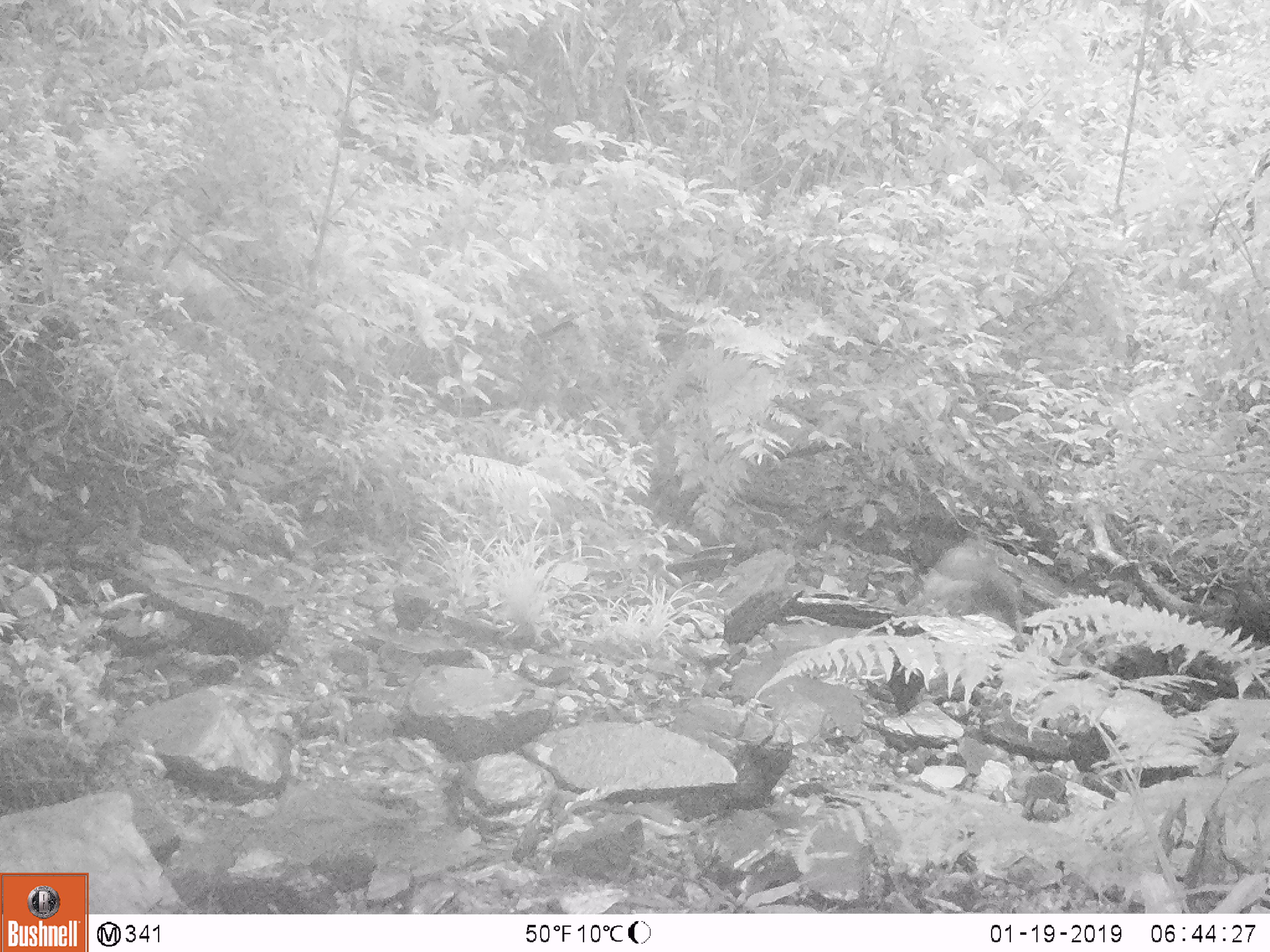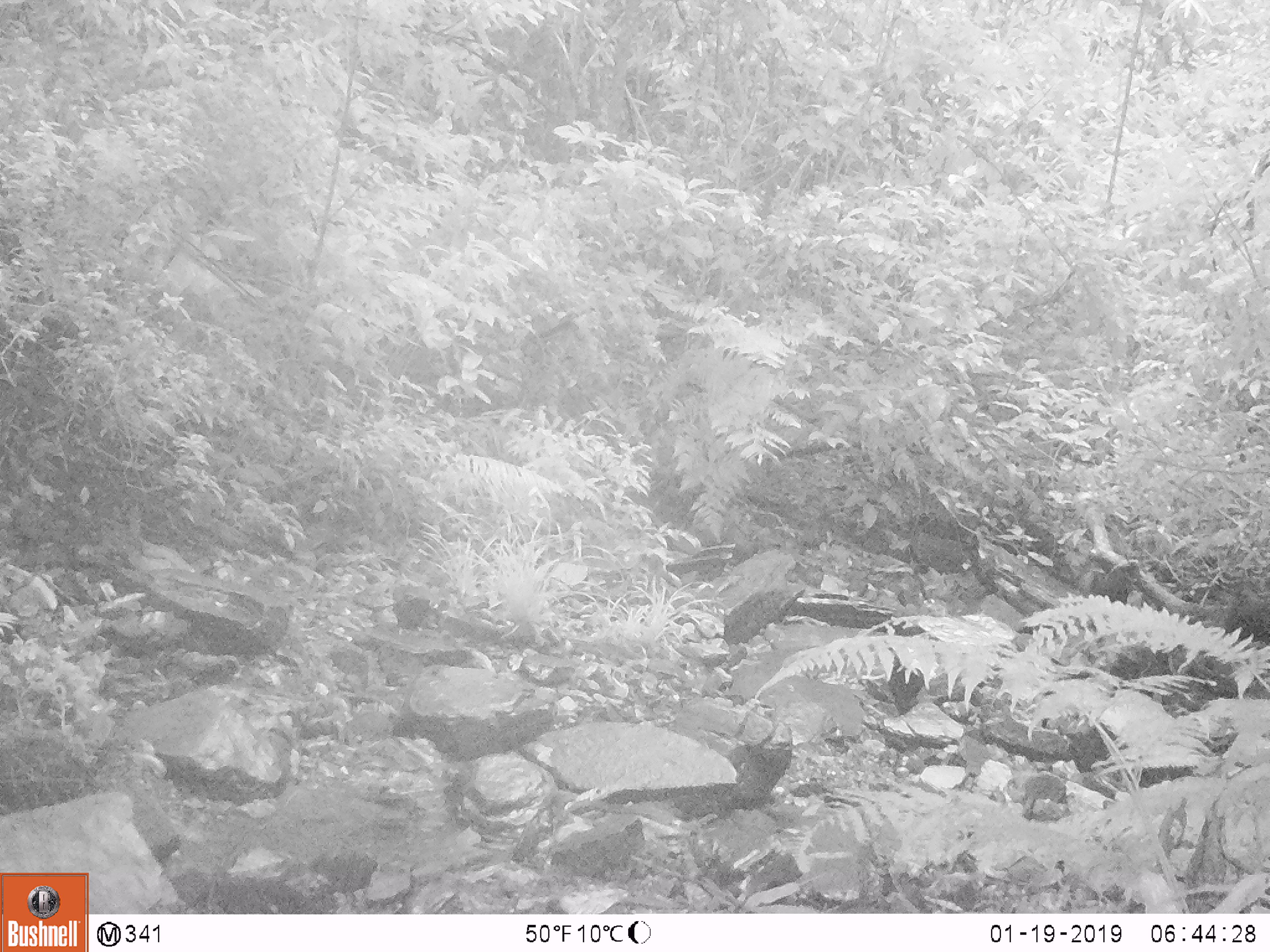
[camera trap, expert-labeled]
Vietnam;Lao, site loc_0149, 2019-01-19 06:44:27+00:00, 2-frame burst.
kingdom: Animalia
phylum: Chordata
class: Mammalia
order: Primates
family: Cercopithecidae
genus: Macaca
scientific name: Macaca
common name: macaques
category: assam or rhesus macaque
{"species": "assam or rhesus macaque (macaques) (Macaca)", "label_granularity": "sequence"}